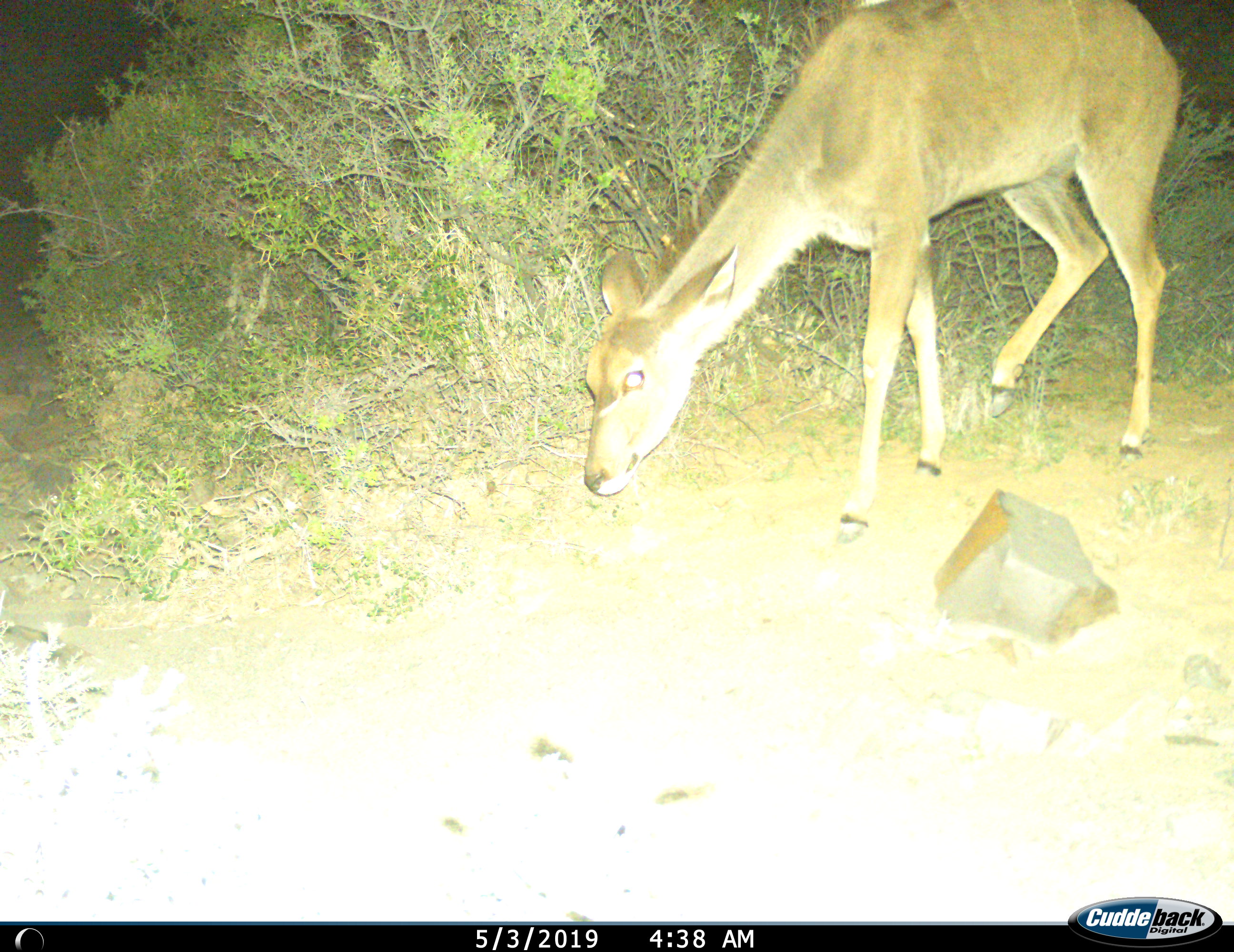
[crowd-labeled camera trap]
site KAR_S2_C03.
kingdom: Animalia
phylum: Chordata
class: Mammalia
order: Artiodactyla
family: Bovidae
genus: Tragelaphus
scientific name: Tragelaphus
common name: kudu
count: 1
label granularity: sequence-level